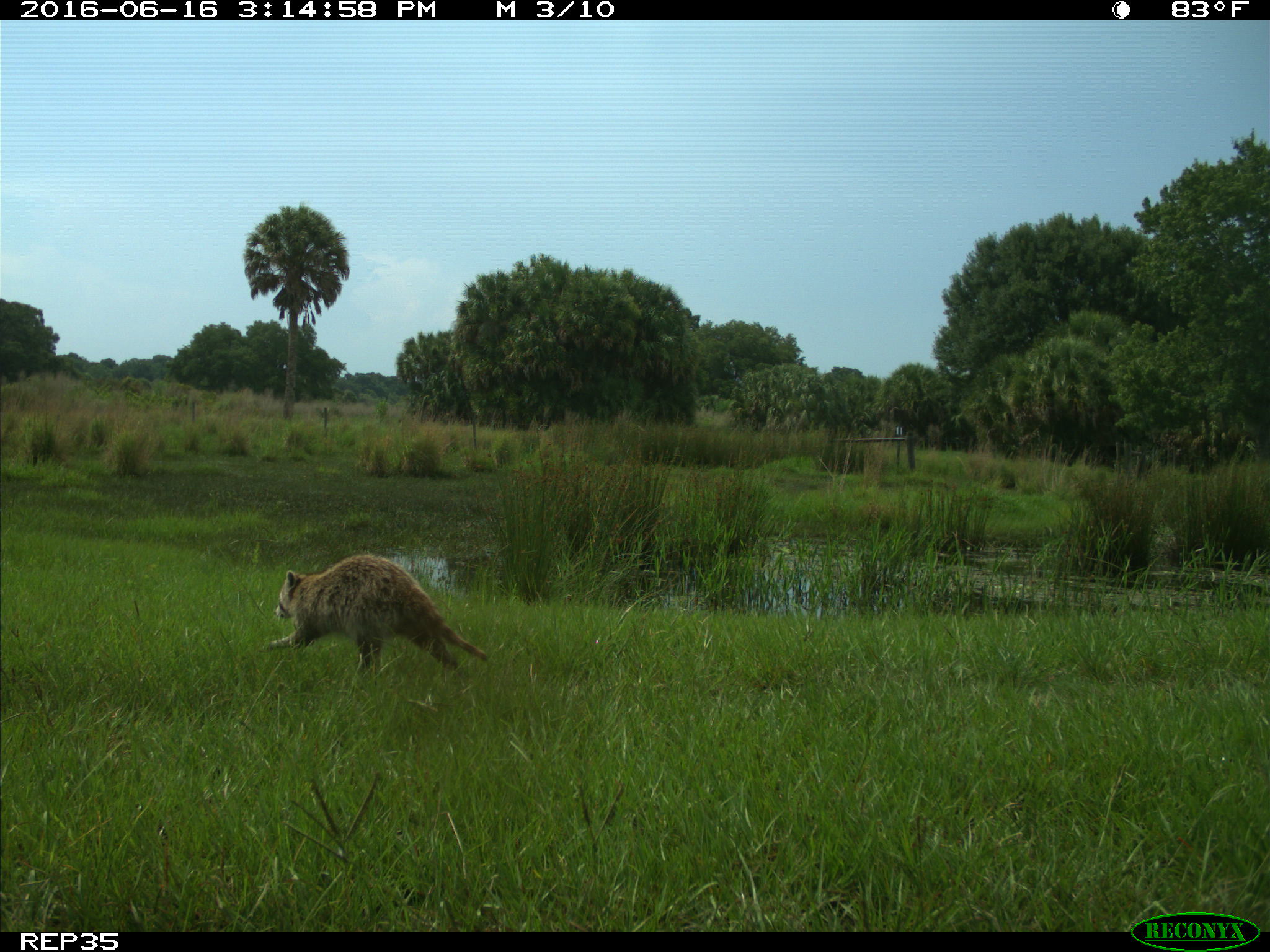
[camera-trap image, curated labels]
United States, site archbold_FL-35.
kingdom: Animalia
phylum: Chordata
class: Mammalia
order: Carnivora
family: Procyonidae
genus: Procyon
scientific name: Procyon lotor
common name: common raccoon